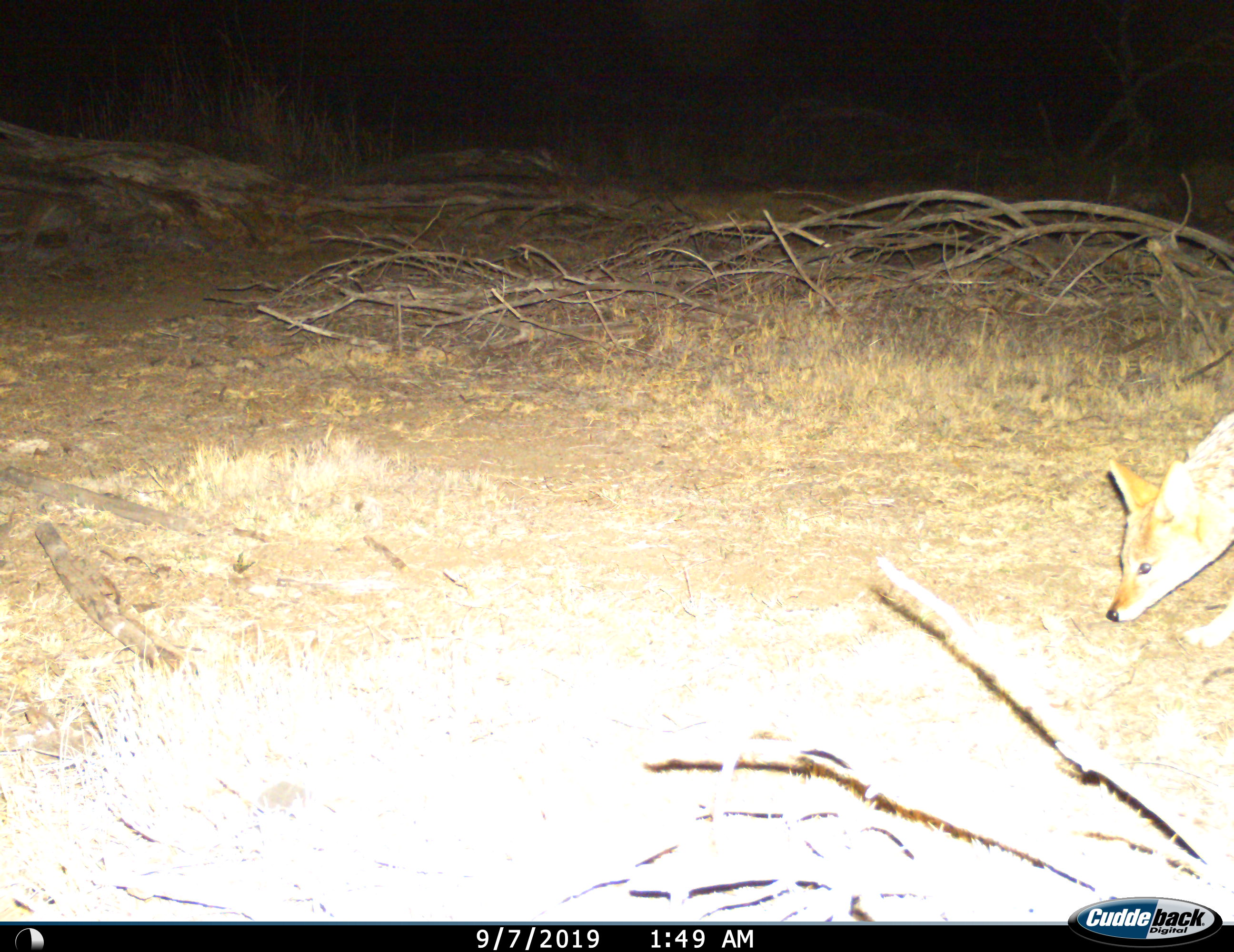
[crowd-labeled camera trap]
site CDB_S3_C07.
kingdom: Animalia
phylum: Chordata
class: Mammalia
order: Carnivora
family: Canidae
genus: Lupulella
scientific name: Lupulella mesomelas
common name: black-backed jackal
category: jackalblackbacked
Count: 1.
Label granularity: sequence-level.